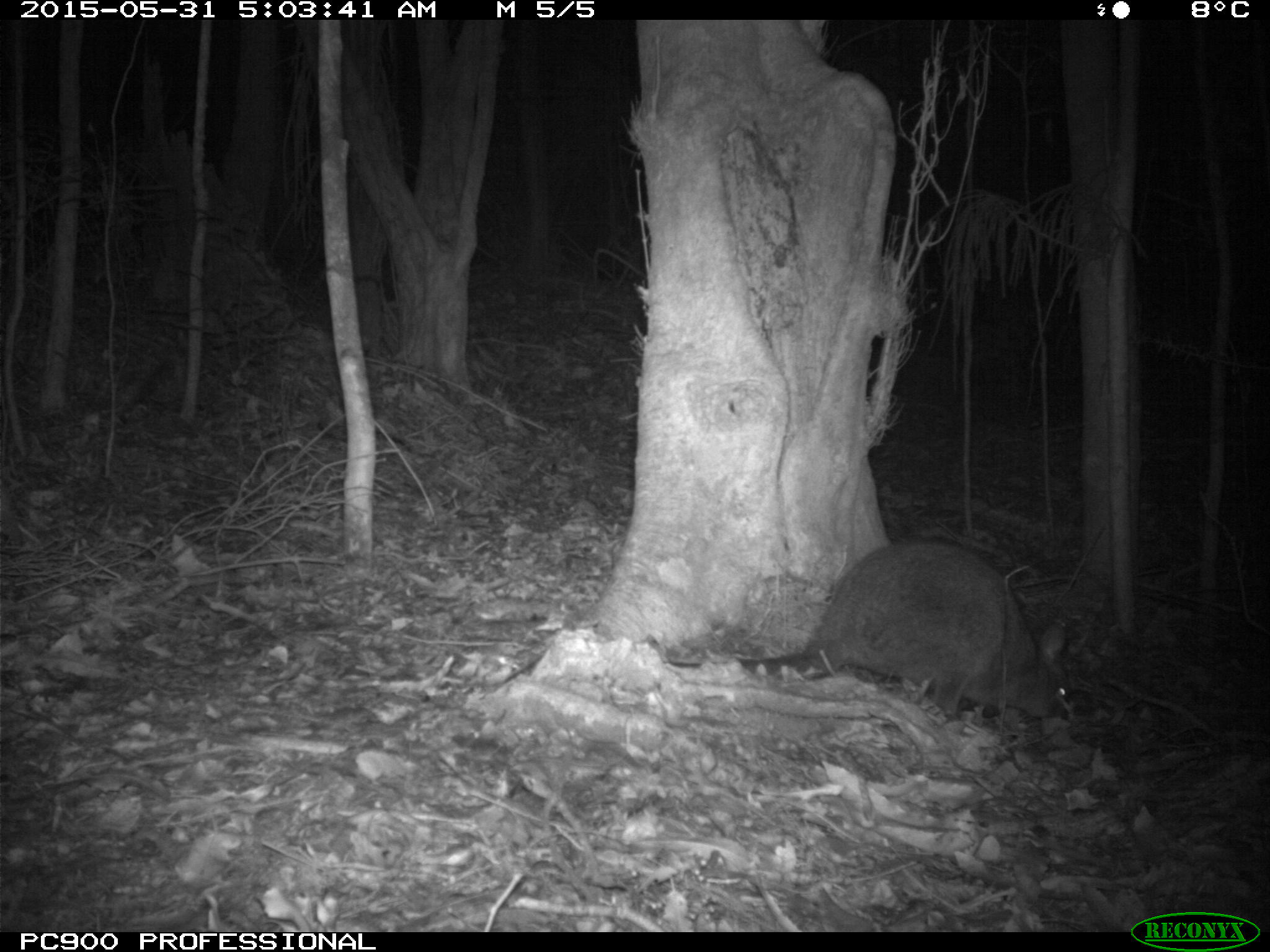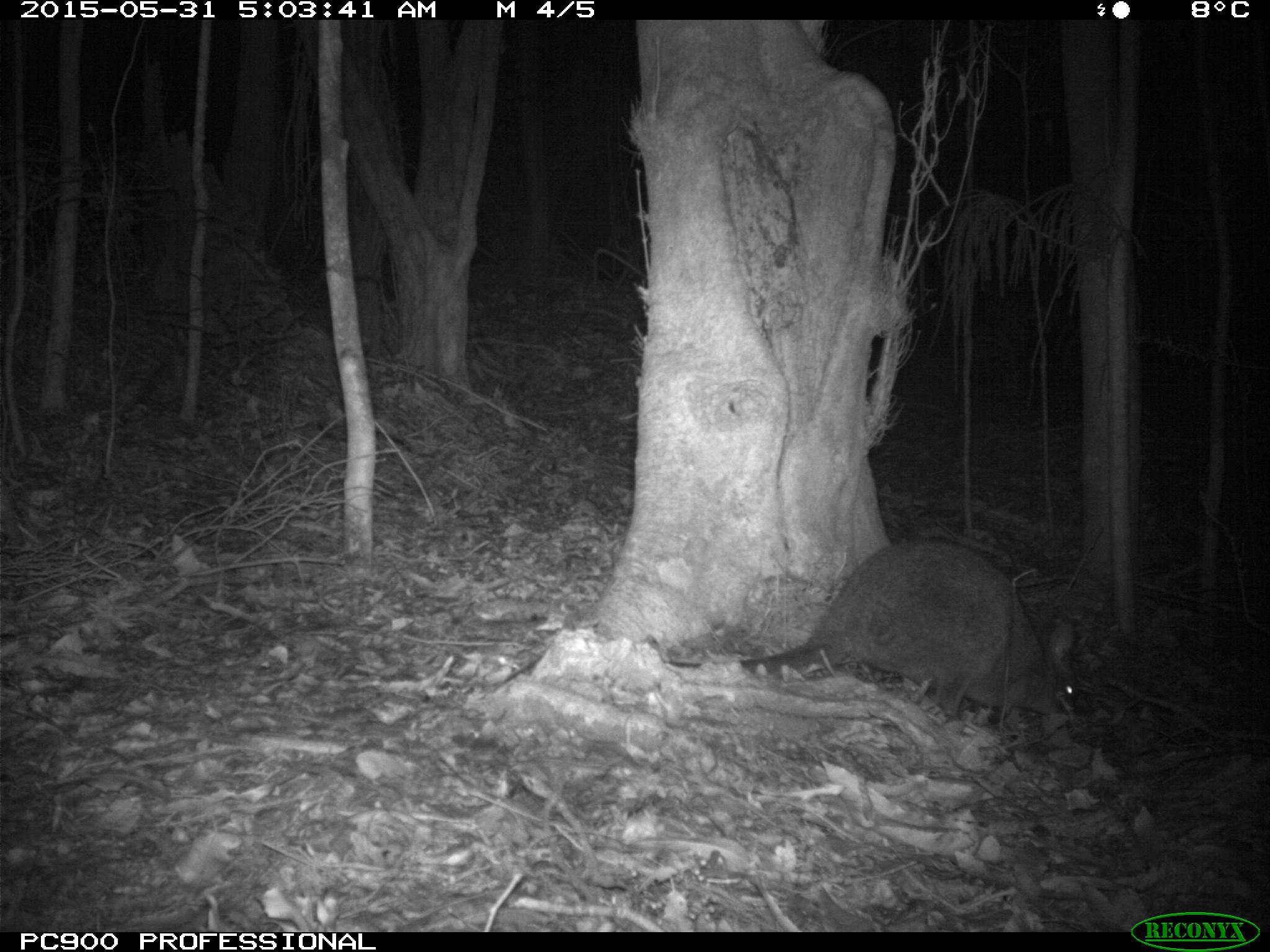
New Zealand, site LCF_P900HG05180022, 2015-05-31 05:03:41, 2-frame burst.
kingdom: Animalia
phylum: Chordata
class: Mammalia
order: Diprotodontia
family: Macropodidae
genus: Notamacropus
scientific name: Notamacropus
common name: wallaby